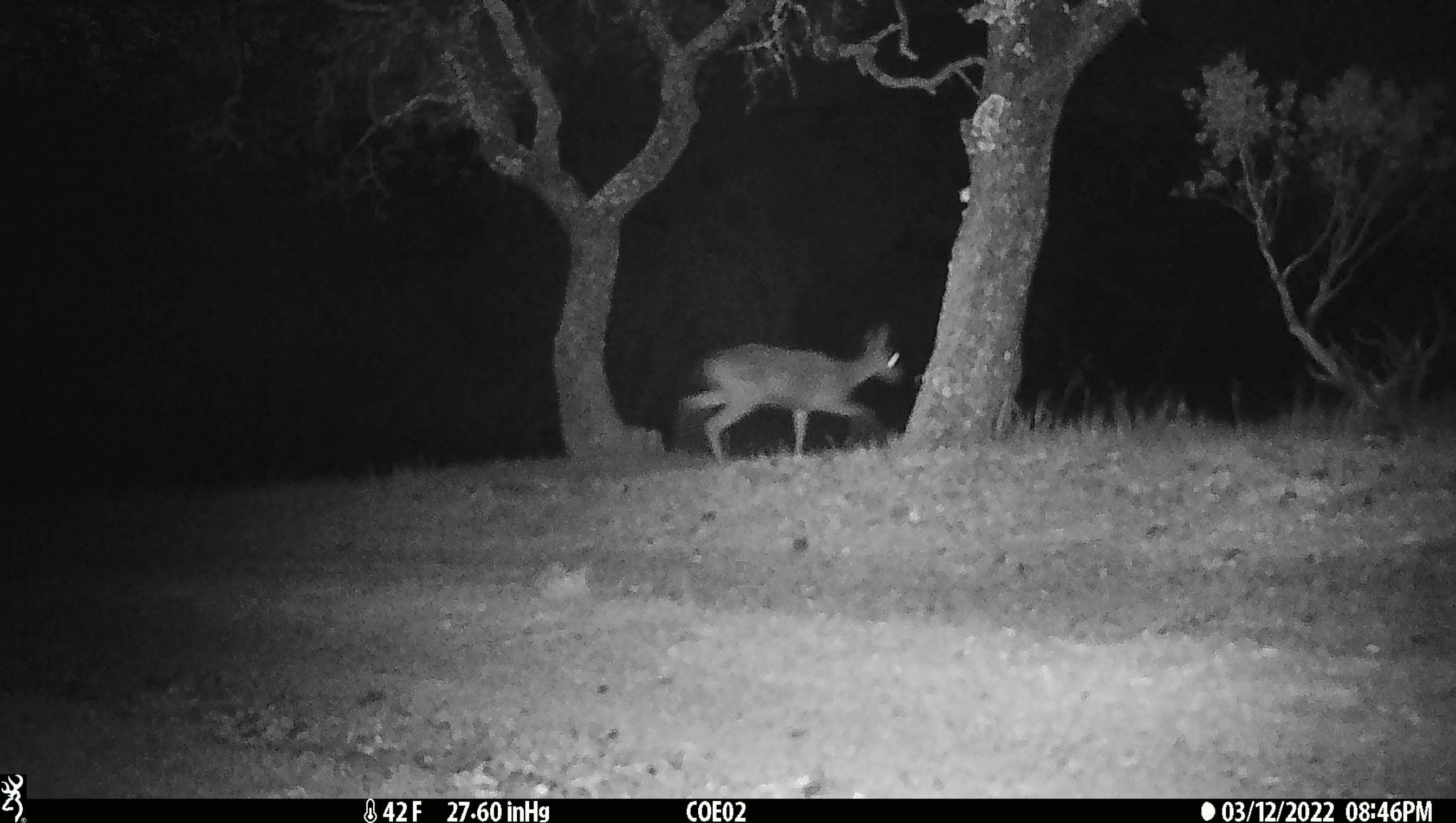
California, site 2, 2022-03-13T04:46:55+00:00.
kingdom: Animalia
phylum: Chordata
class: Mammalia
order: Artiodactyla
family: Cervidae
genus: Odocoileus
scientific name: Odocoileus hemionus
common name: mule deer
Mule deer (Odocoileus hemionus).